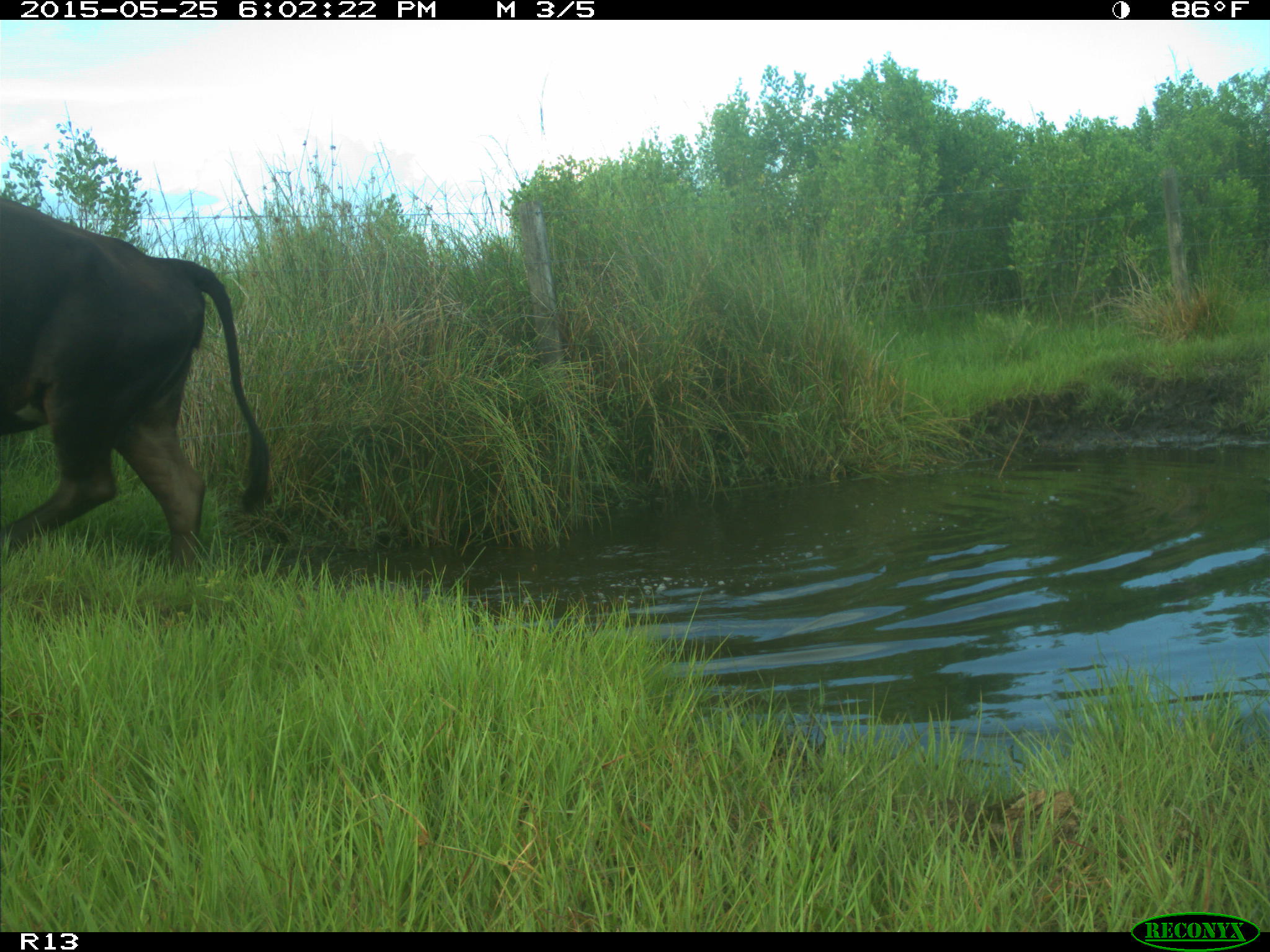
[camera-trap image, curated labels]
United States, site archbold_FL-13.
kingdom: Animalia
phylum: Chordata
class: Mammalia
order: Artiodactyla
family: Bovidae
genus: Bos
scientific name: Bos taurus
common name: domestic cow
Bos taurus (domestic cow).